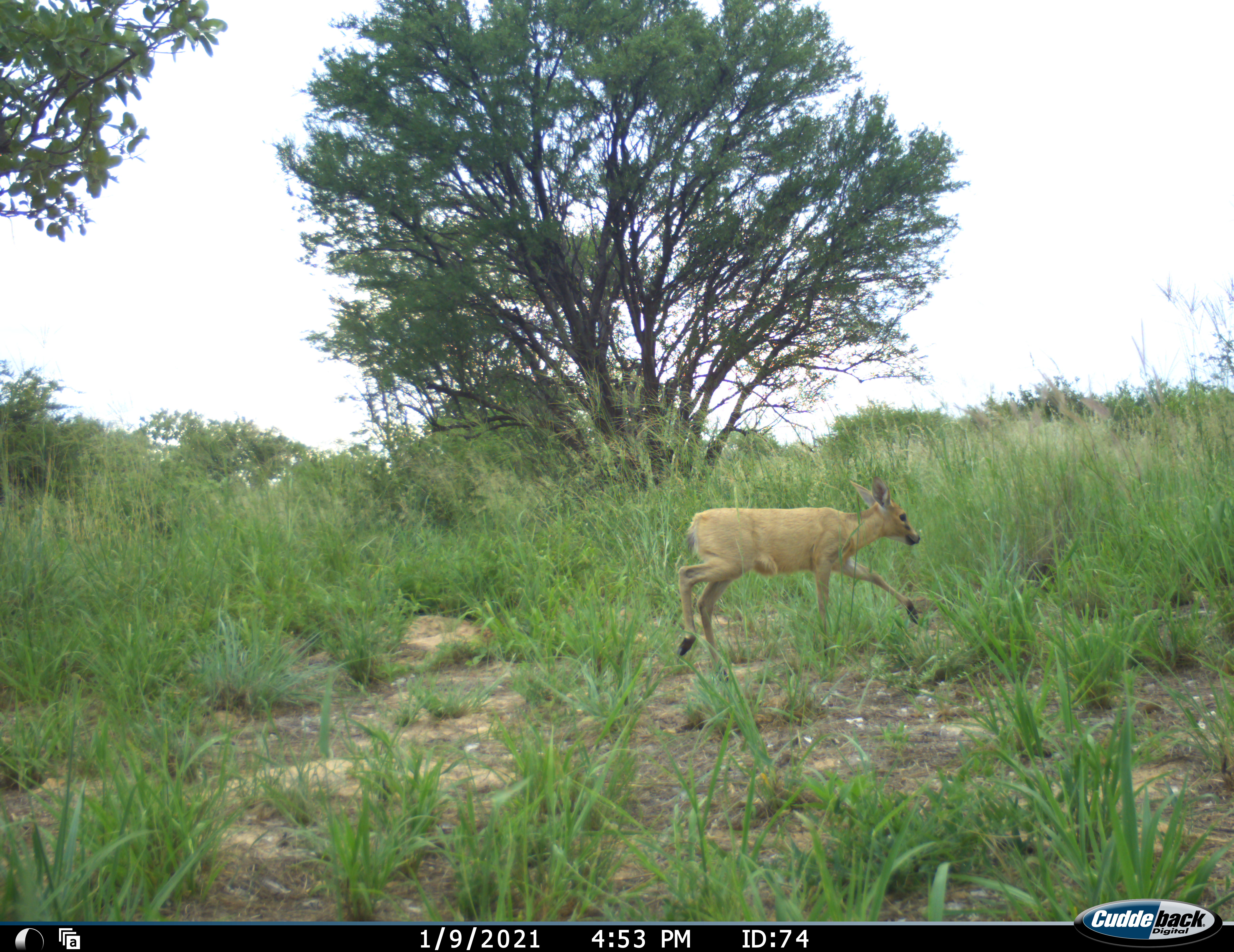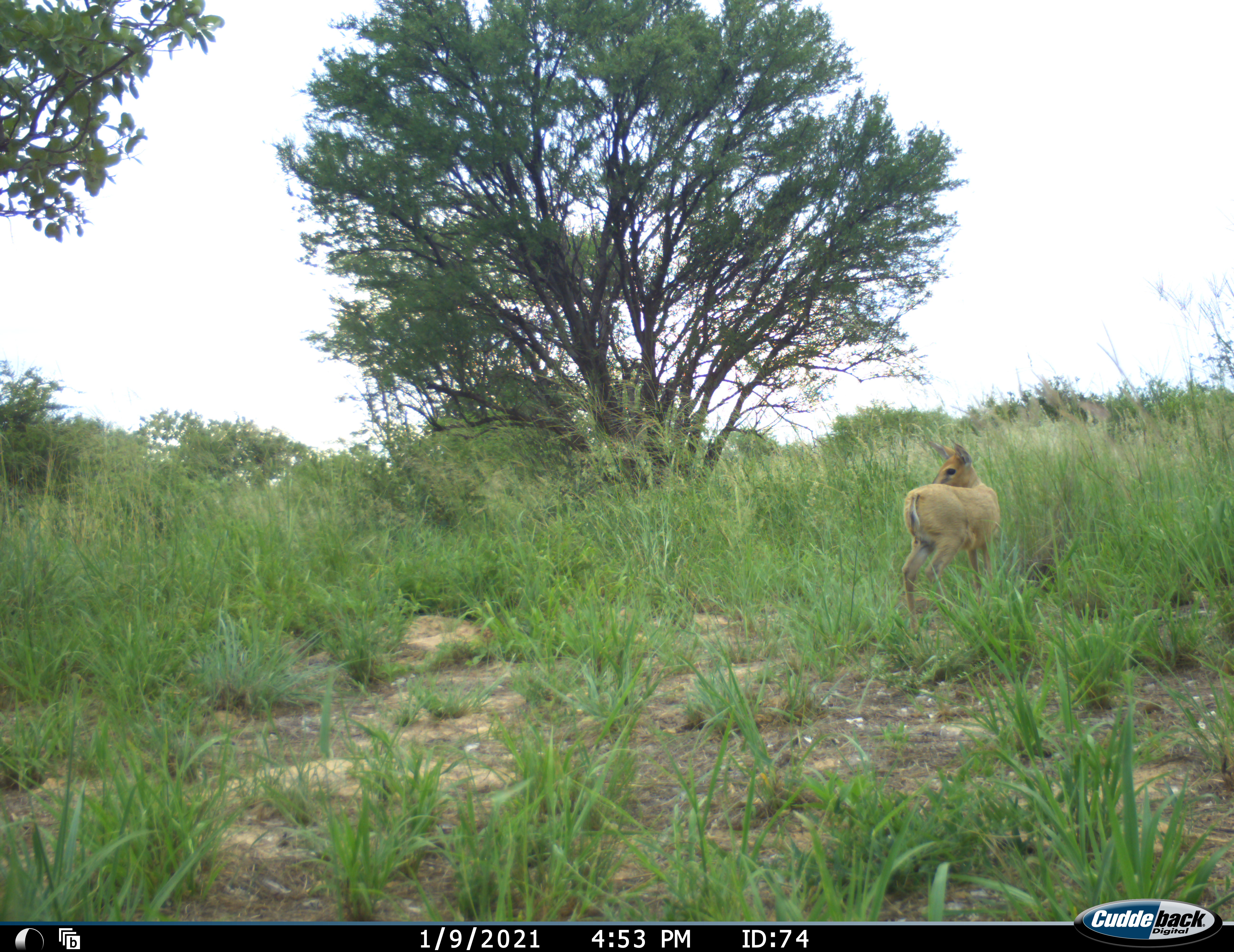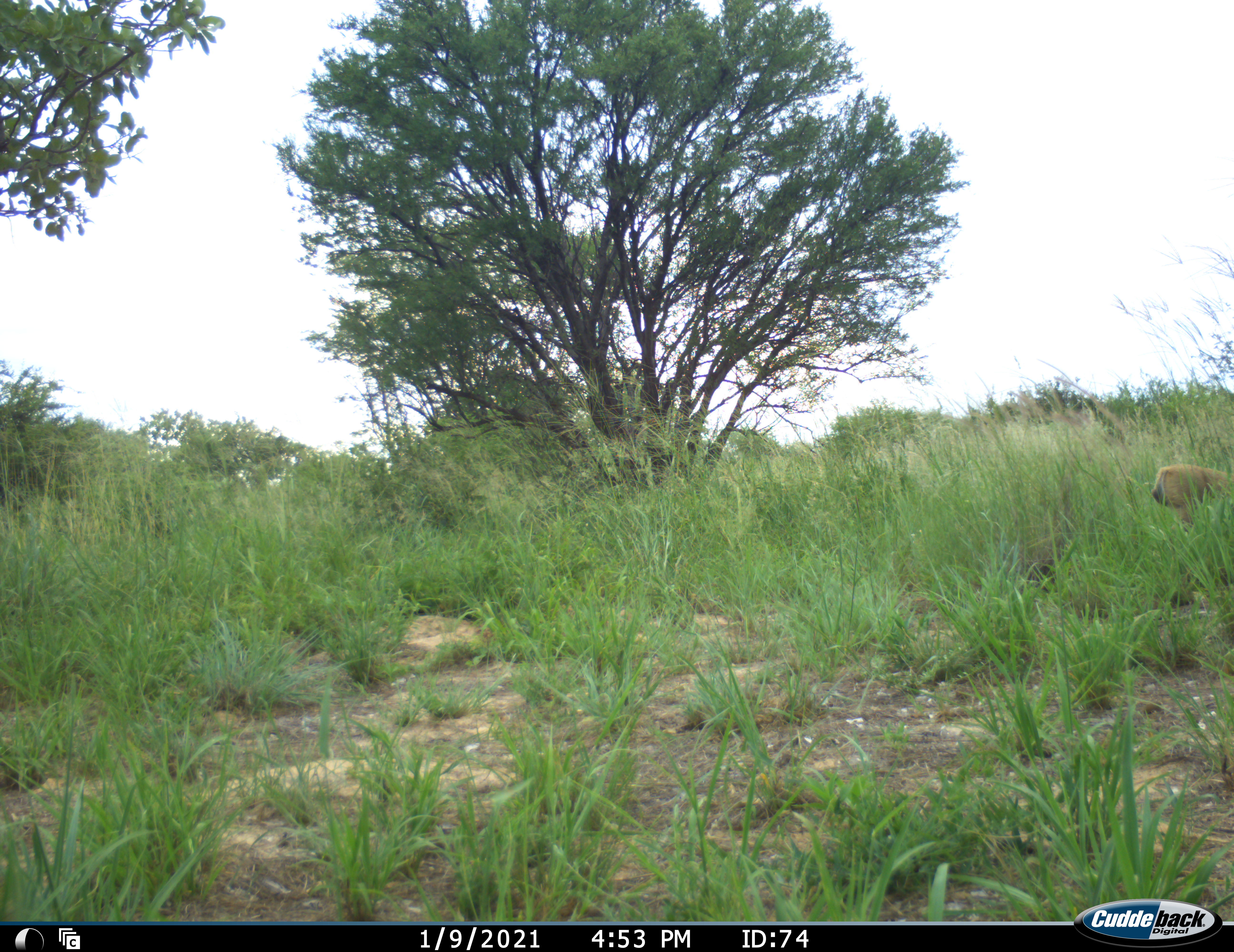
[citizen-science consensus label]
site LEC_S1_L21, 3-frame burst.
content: unidentified animal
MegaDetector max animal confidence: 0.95